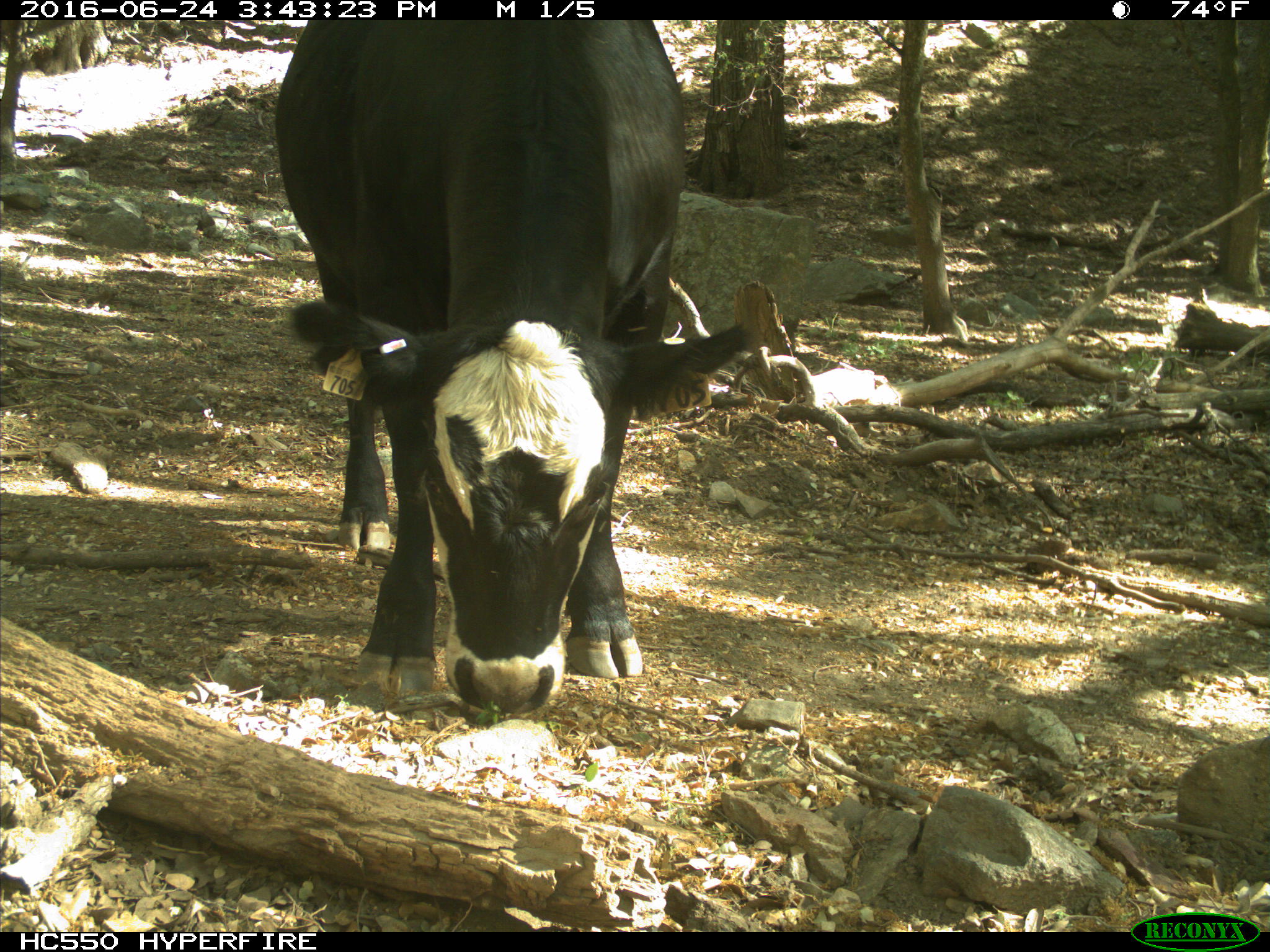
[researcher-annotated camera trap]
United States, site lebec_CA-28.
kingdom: Animalia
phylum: Chordata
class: Mammalia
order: Artiodactyla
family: Bovidae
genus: Bos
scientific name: Bos taurus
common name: domestic cow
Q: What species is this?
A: Bos taurus (domestic cow).